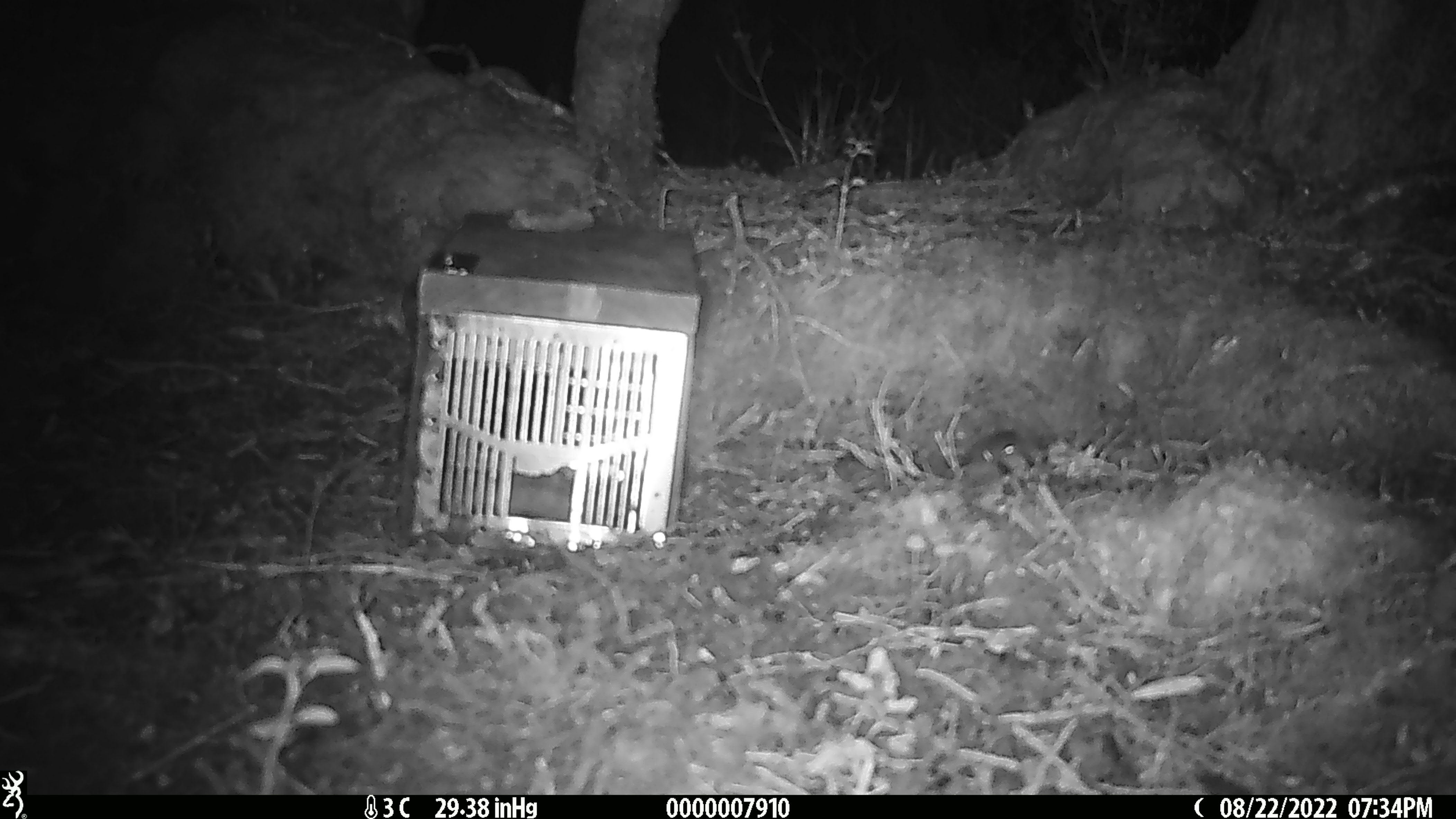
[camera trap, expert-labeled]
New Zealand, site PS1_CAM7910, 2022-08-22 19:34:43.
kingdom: Animalia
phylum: Chordata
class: Mammalia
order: Rodentia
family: Muridae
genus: Mus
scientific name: Mus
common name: mouse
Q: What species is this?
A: Mouse (Mus).